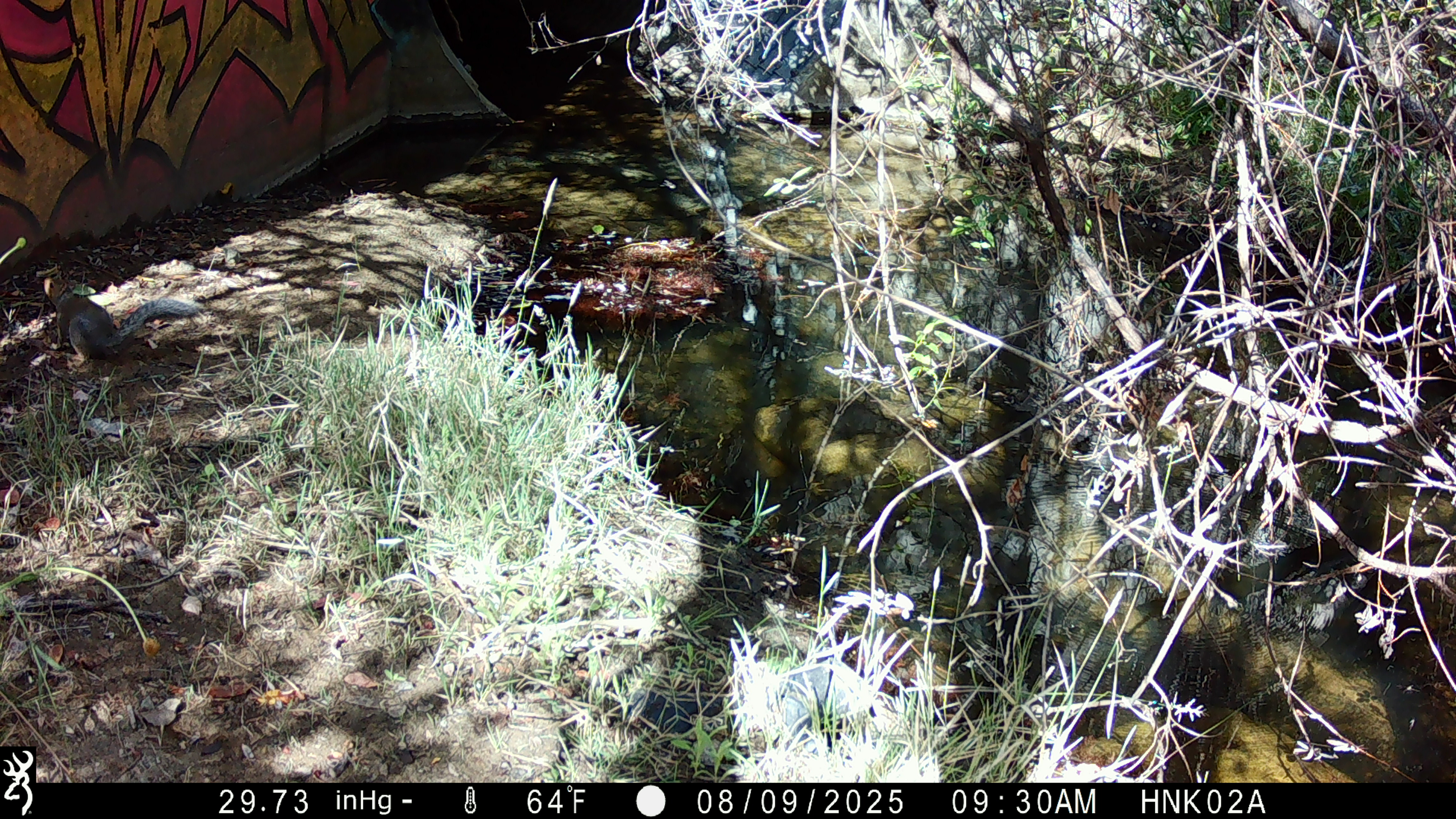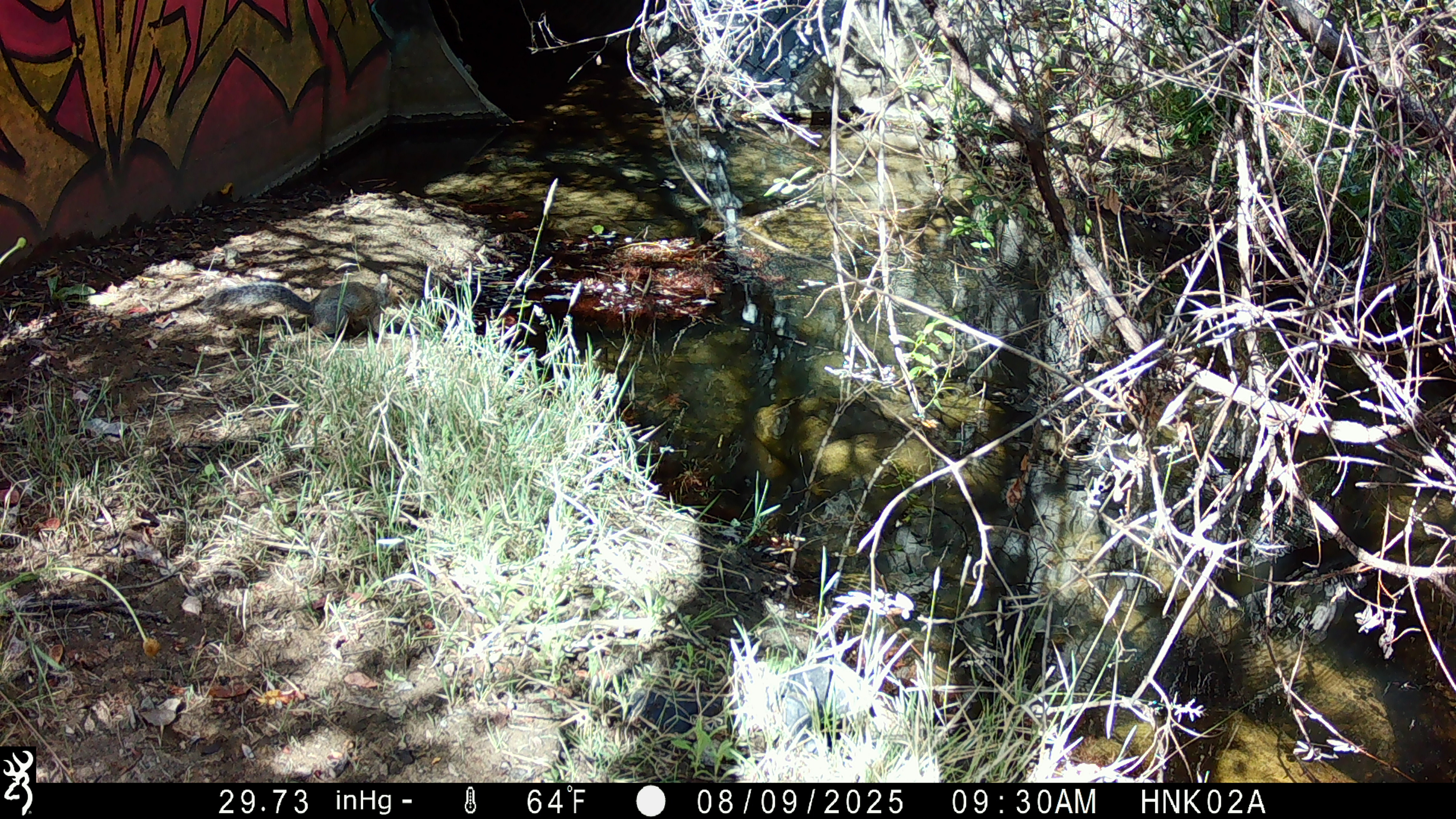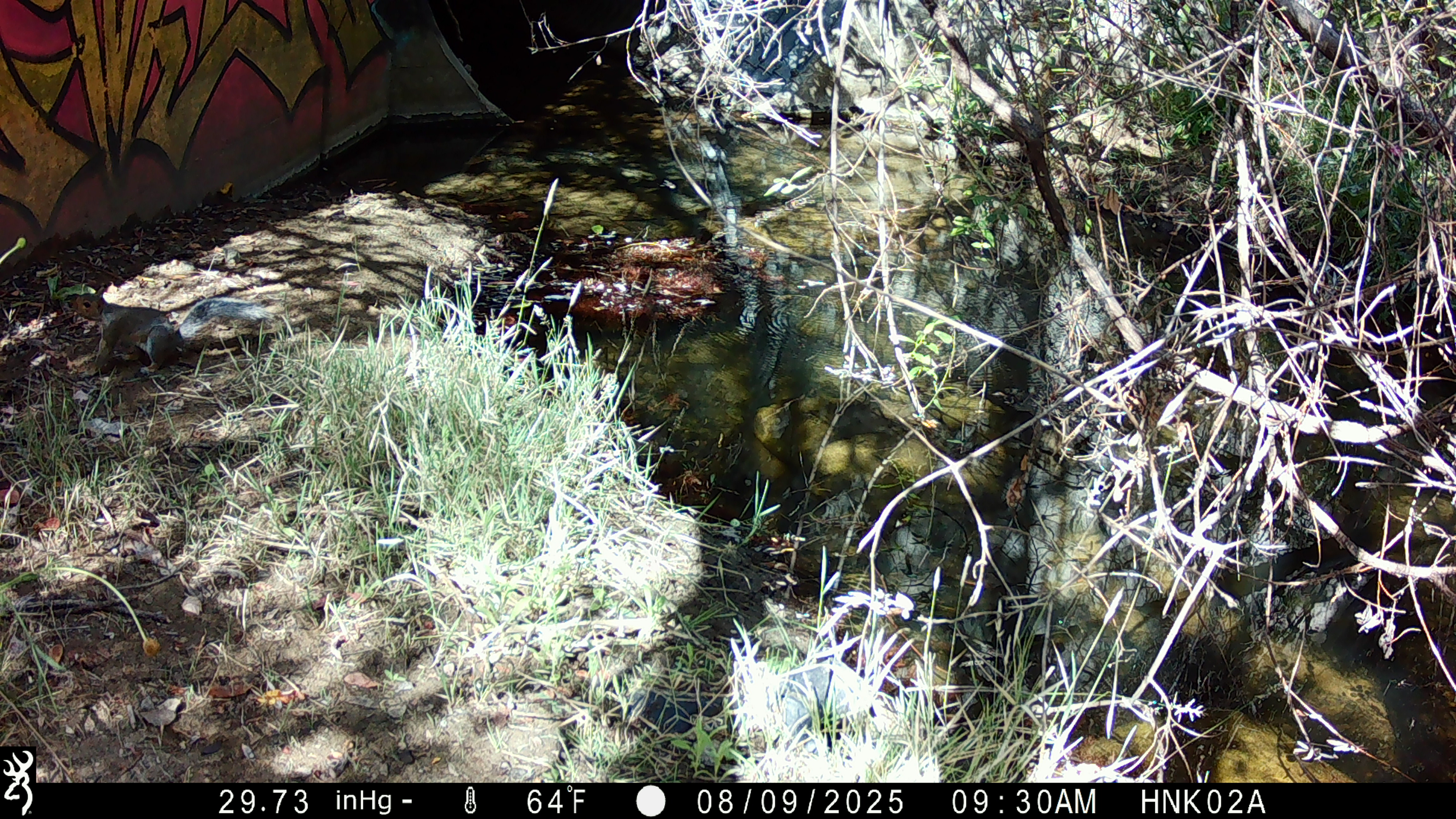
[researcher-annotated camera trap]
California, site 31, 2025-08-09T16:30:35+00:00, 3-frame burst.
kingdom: Animalia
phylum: Chordata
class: Mammalia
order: Rodentia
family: Sciuridae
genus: Sciurus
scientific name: Sciurus carolinensis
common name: eastern gray squirrel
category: eastern grey squirrel